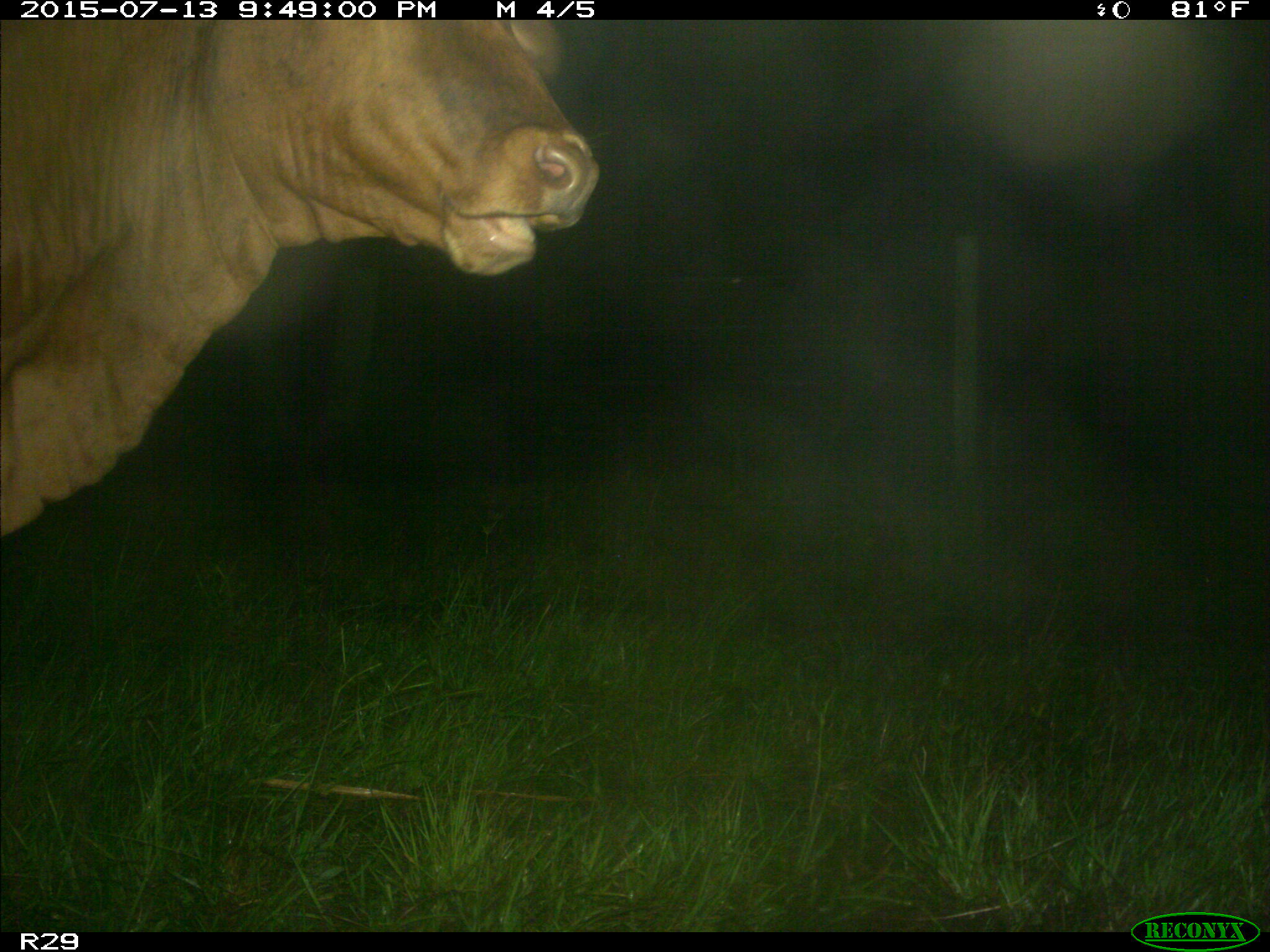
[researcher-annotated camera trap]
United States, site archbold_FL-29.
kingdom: Animalia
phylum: Chordata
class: Mammalia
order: Artiodactyla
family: Bovidae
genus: Bos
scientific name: Bos taurus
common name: domestic cow